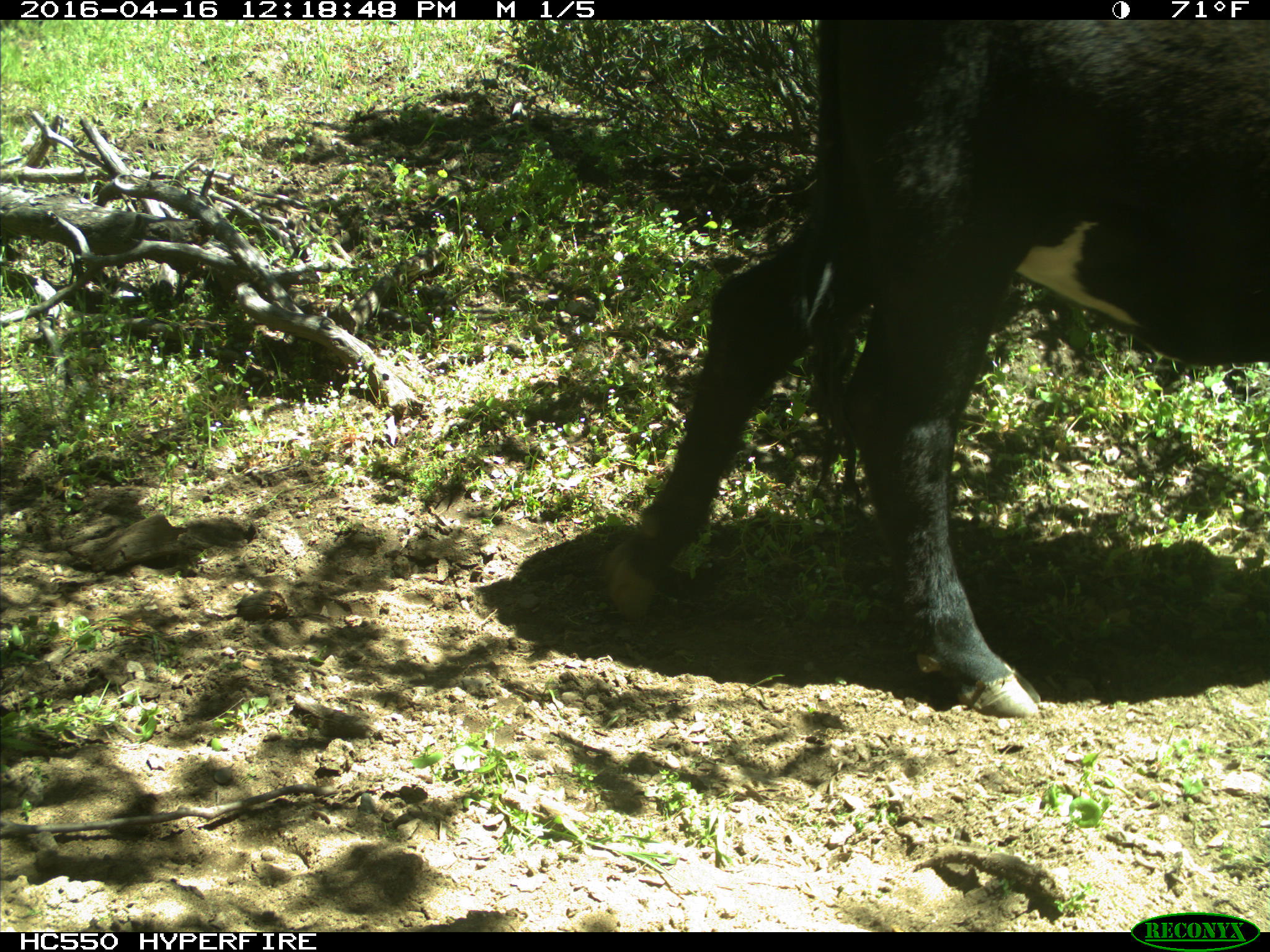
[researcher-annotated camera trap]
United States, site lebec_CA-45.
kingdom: Animalia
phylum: Chordata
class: Mammalia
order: Artiodactyla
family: Bovidae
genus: Bos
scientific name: Bos taurus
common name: domestic cow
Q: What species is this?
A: Bos taurus (domestic cow).